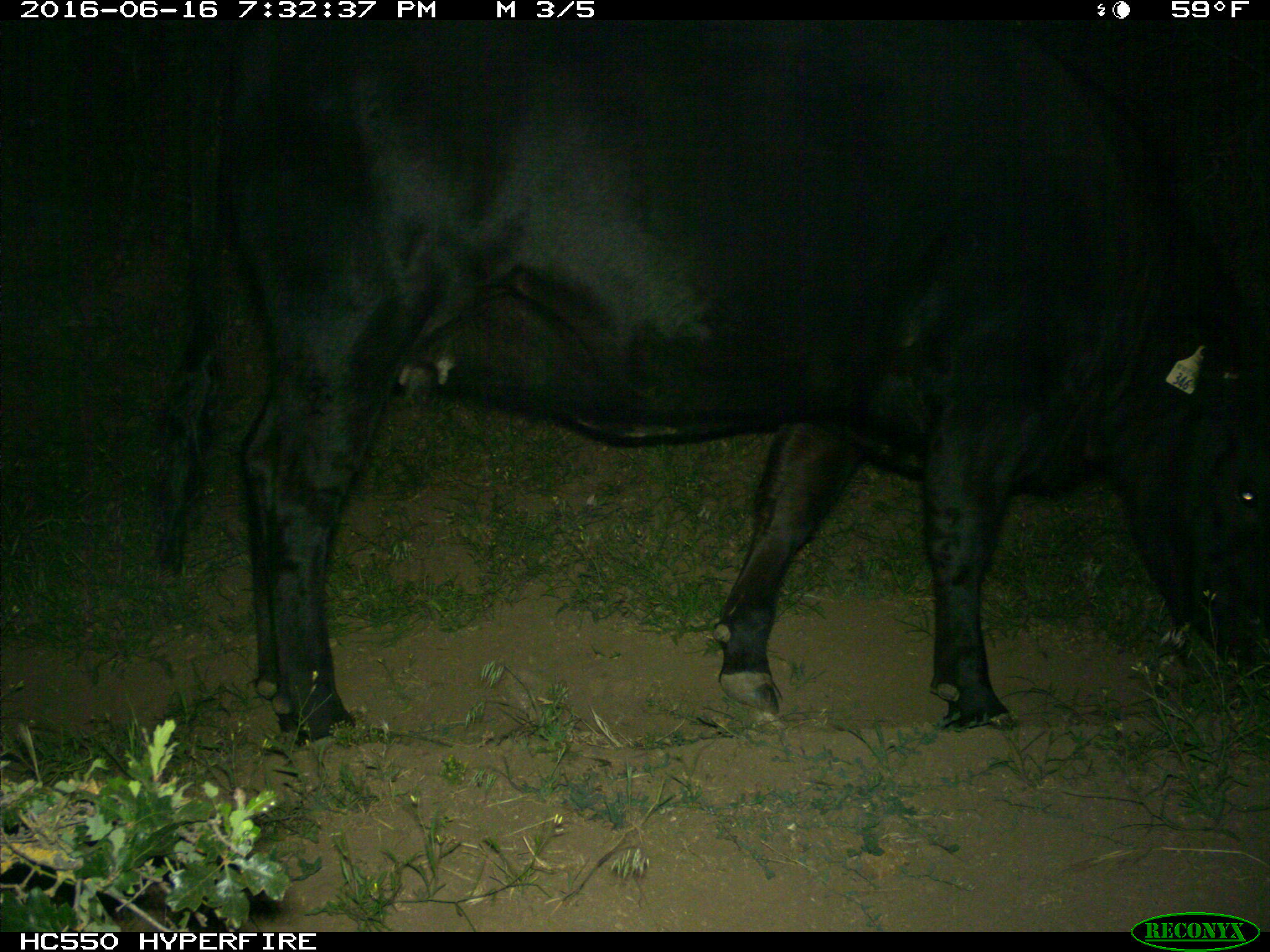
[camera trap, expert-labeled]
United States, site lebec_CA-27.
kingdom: Animalia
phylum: Chordata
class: Mammalia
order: Artiodactyla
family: Bovidae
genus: Bos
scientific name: Bos taurus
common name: domestic cow